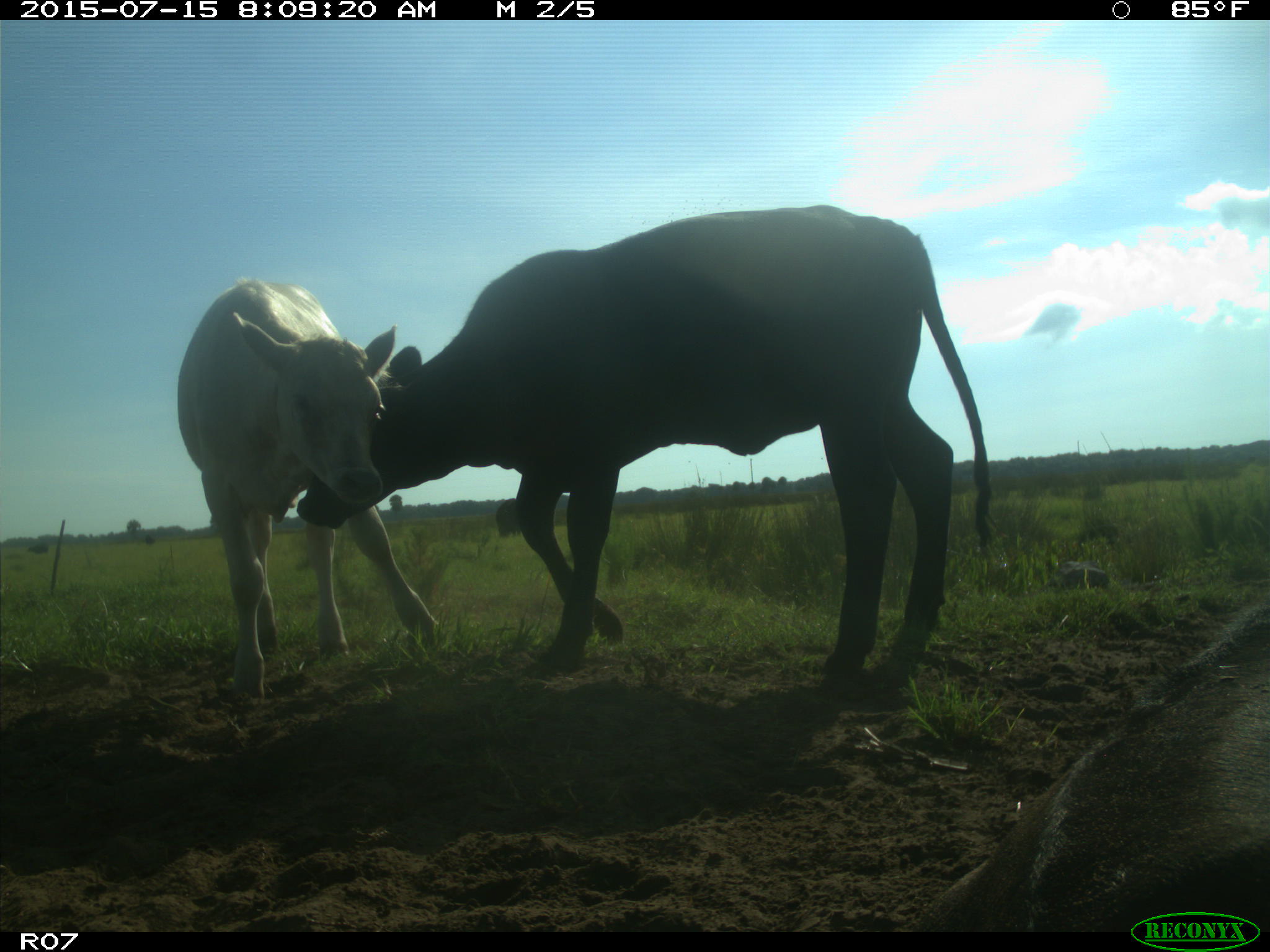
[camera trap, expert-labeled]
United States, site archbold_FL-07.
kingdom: Animalia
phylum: Chordata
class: Mammalia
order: Artiodactyla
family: Bovidae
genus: Bos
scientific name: Bos taurus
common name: domestic cow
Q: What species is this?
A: Bos taurus (domestic cow).